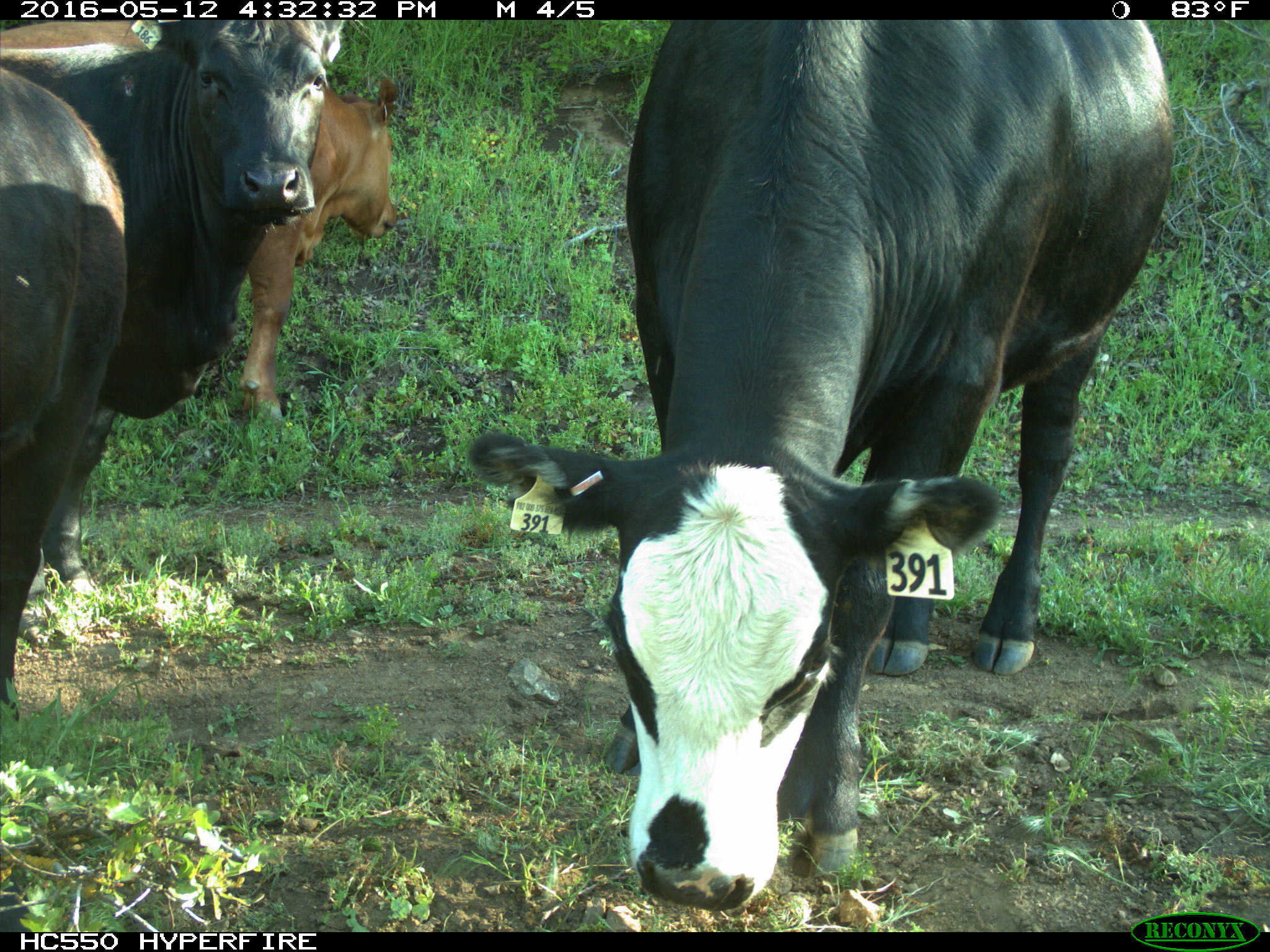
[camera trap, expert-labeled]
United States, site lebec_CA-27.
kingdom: Animalia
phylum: Chordata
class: Mammalia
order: Artiodactyla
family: Bovidae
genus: Bos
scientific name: Bos taurus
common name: domestic cow